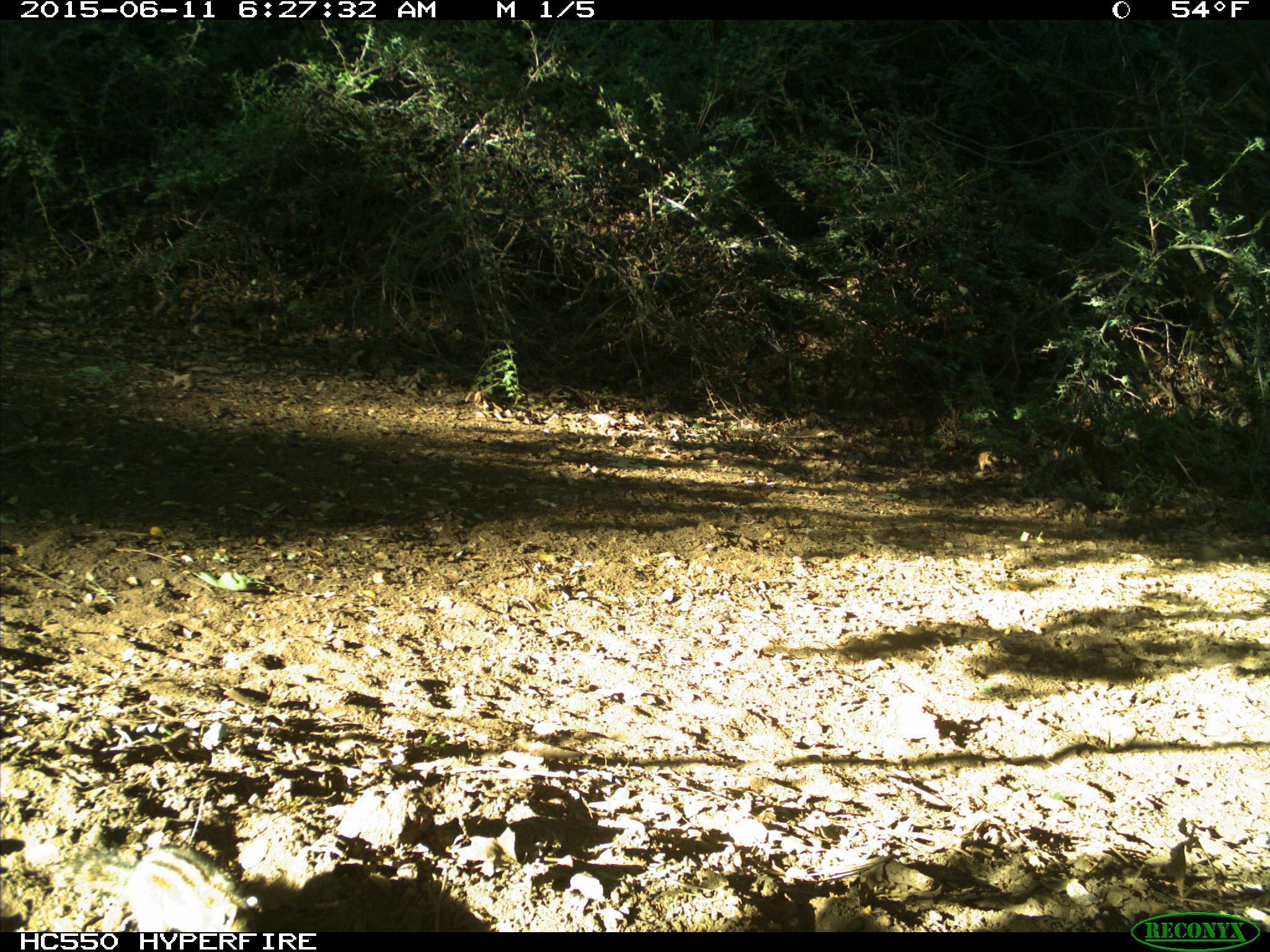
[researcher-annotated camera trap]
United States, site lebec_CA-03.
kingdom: Animalia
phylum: Chordata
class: Mammalia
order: Rodentia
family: Sciuridae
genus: Tamias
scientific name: Tamias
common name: chipmunk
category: unidentified chipmunk